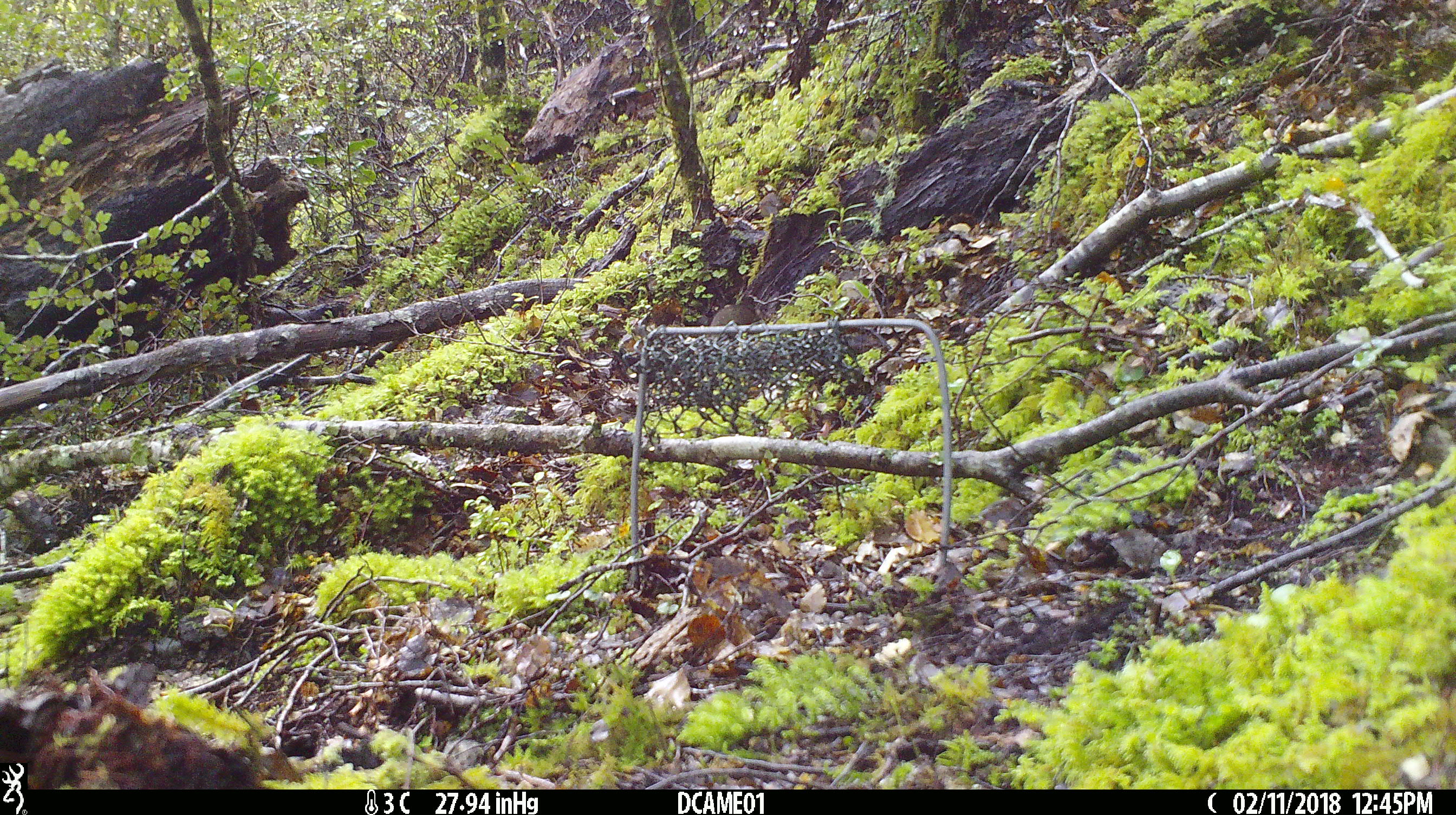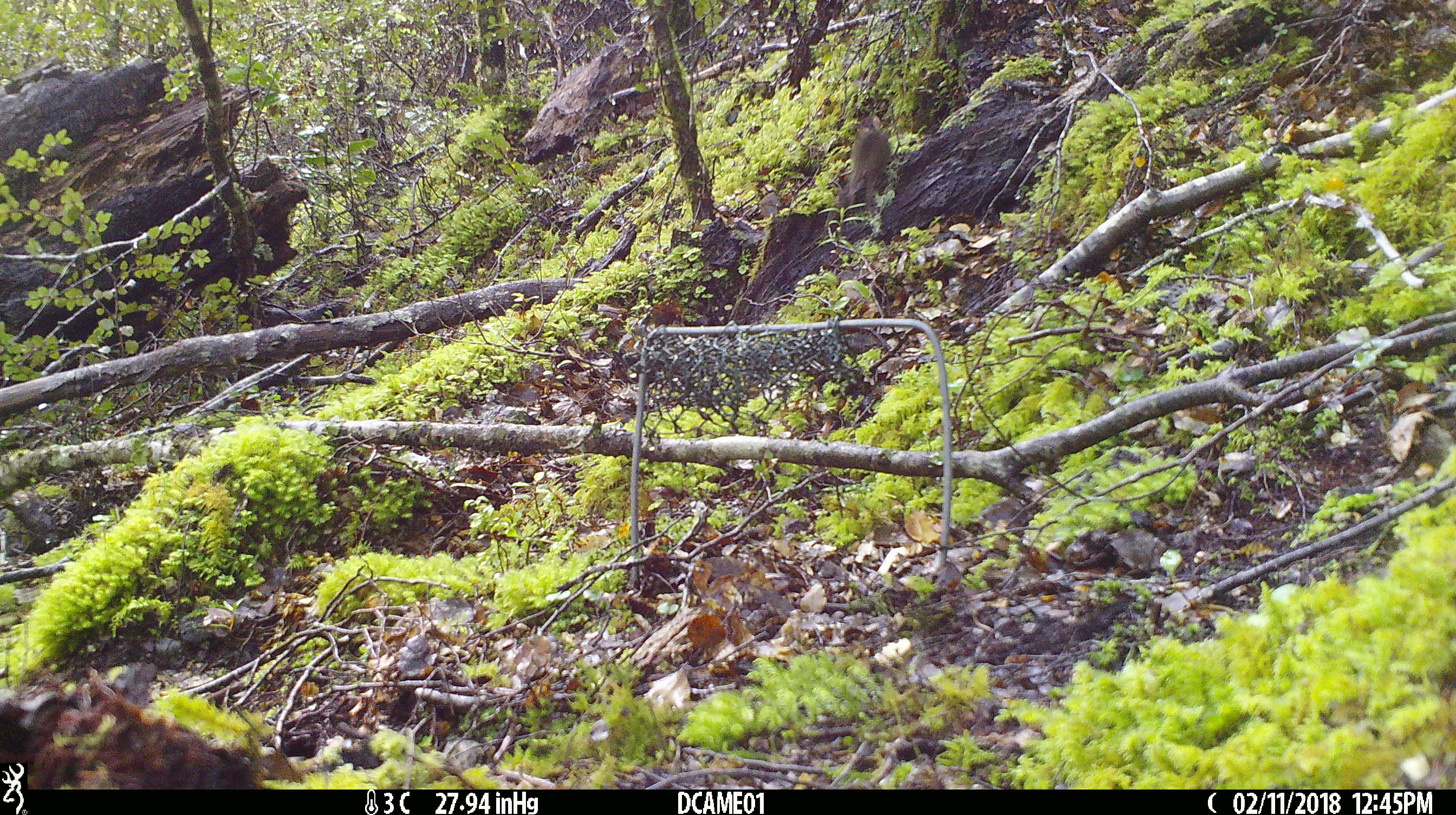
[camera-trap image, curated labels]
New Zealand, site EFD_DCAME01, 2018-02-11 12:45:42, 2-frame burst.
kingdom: Animalia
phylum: Chordata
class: Mammalia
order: Rodentia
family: Muridae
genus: Mus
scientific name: Mus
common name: mouse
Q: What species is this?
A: Mouse (Mus).